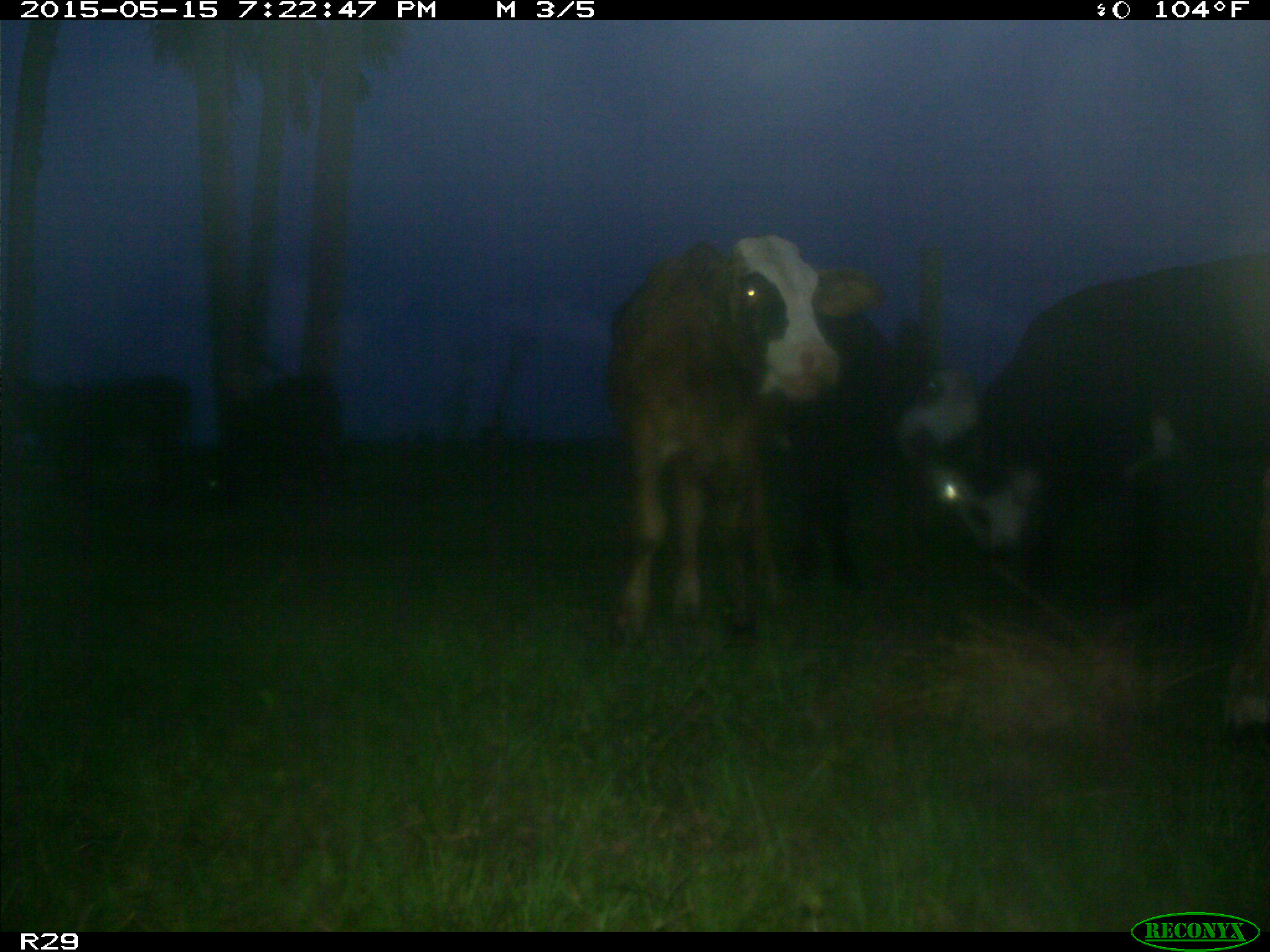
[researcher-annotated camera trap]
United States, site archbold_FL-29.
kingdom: Animalia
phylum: Chordata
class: Mammalia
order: Artiodactyla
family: Bovidae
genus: Bos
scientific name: Bos taurus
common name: domestic cow